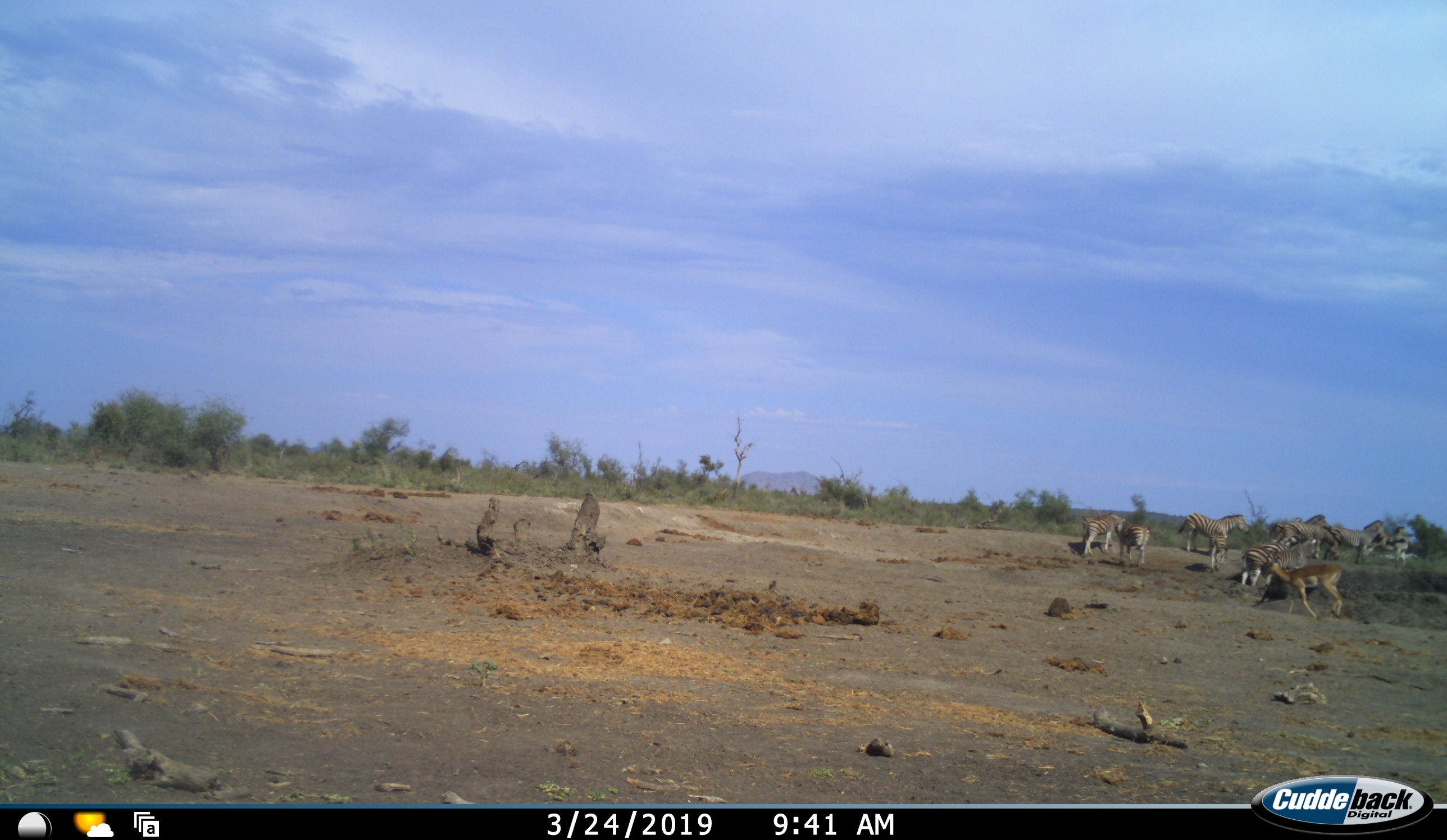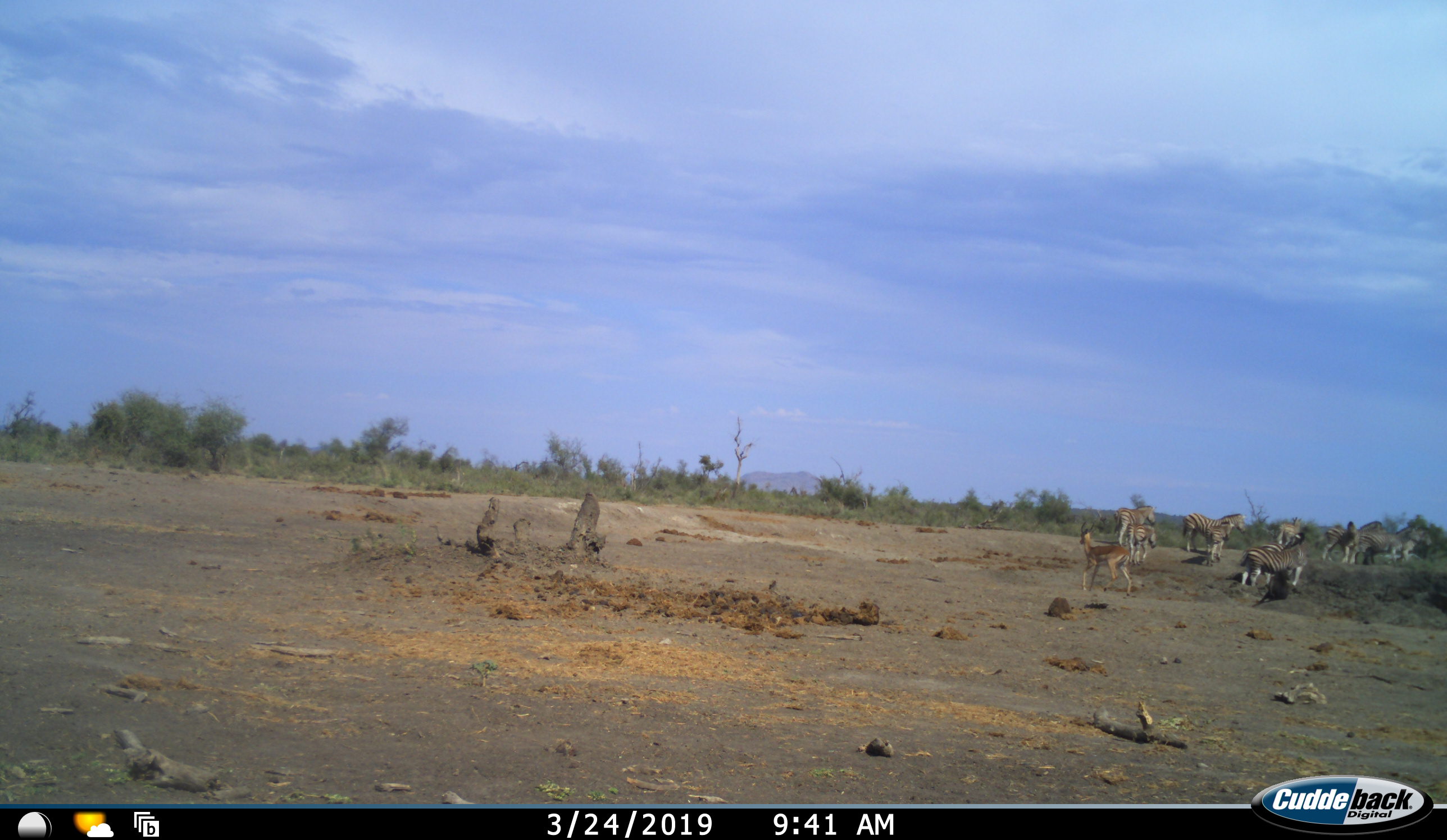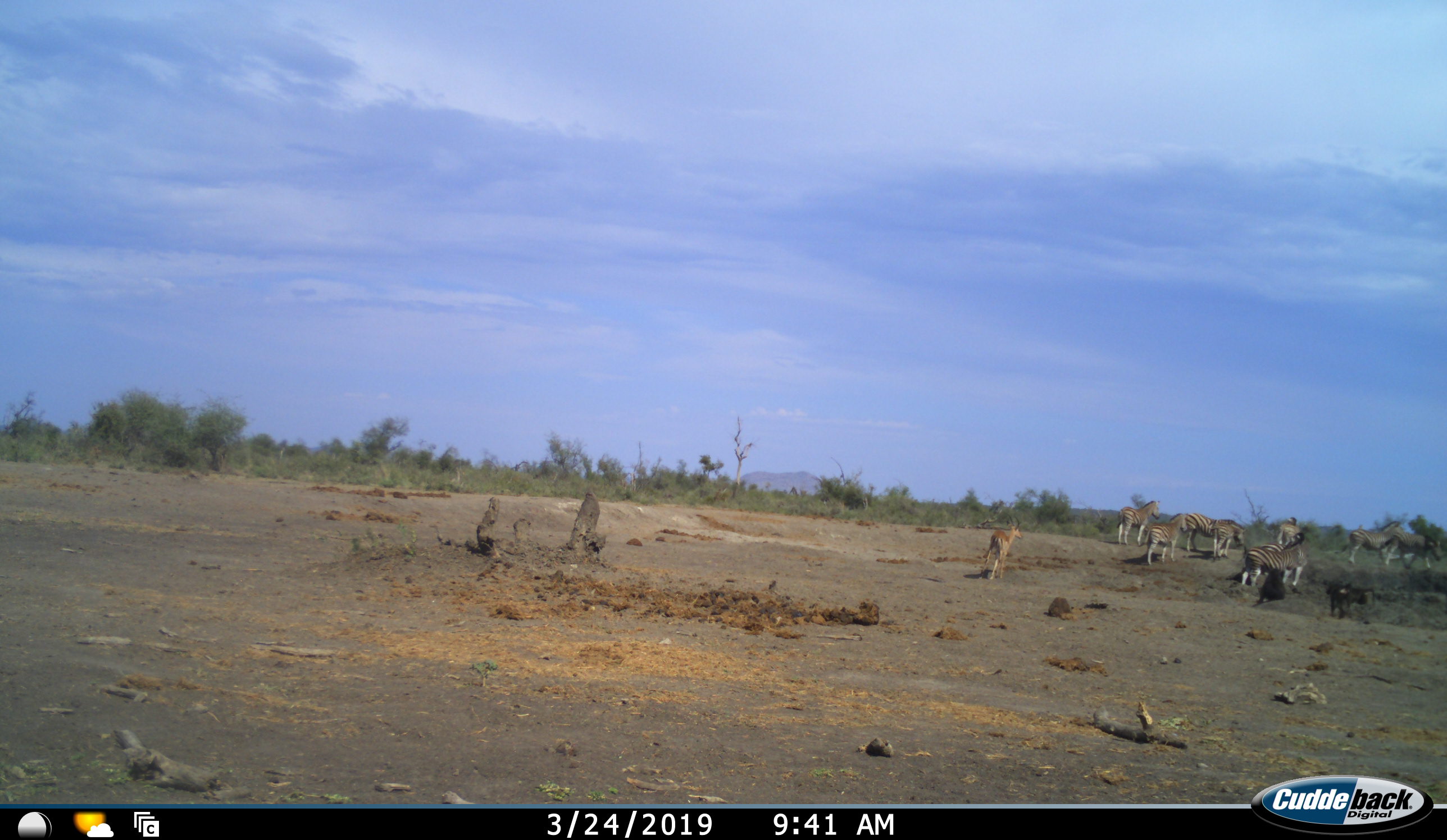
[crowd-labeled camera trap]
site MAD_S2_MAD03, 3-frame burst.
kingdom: Animalia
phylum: Chordata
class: Mammalia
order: Artiodactyla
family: Bovidae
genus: Aepyceros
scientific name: Aepyceros melampus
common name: impala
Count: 1.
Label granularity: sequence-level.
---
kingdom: Animalia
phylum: Chordata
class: Mammalia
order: Perissodactyla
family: Equidae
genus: Equus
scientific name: Equus quagga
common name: plains zebra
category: zebraplains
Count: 8.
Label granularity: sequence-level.